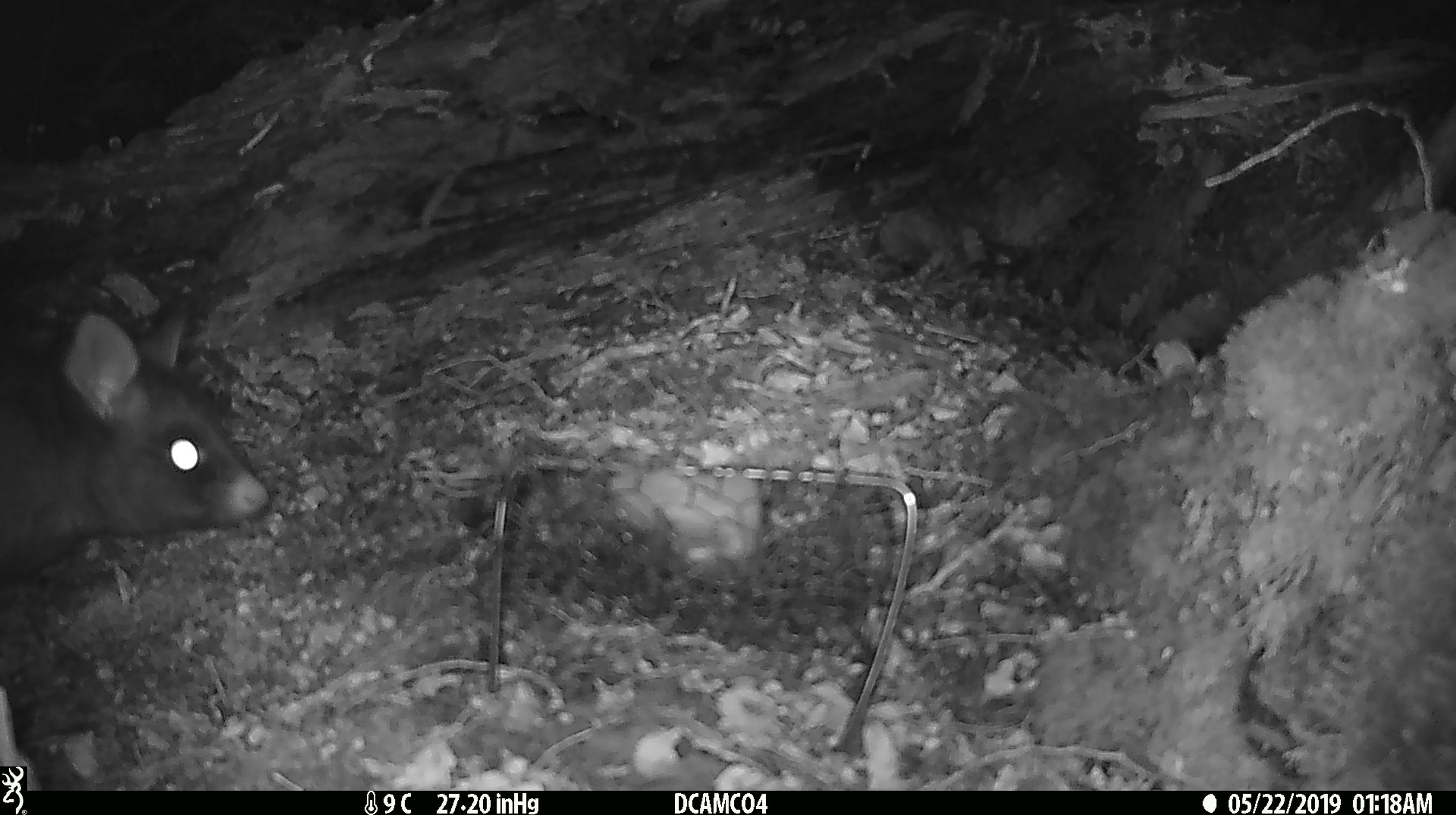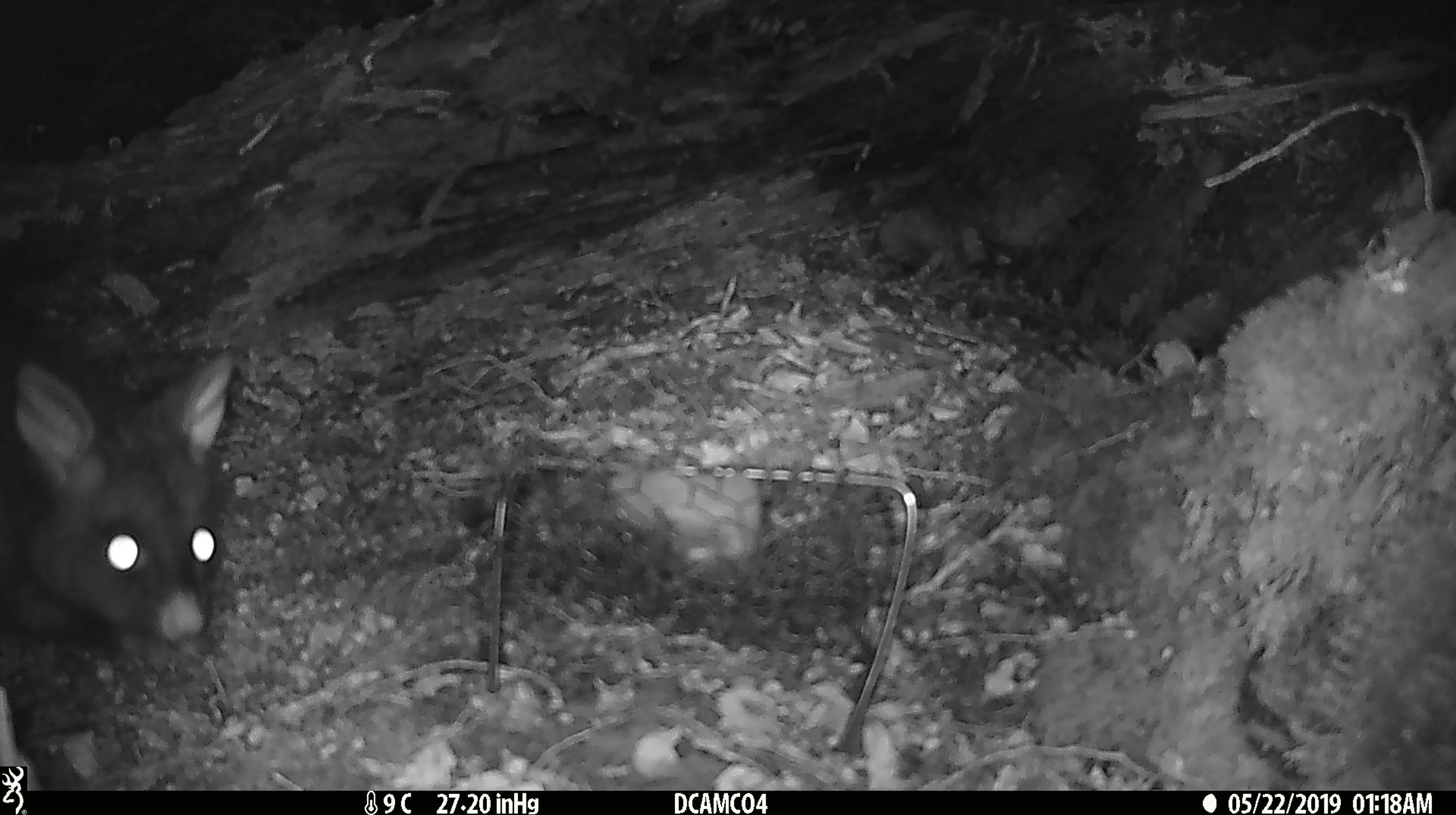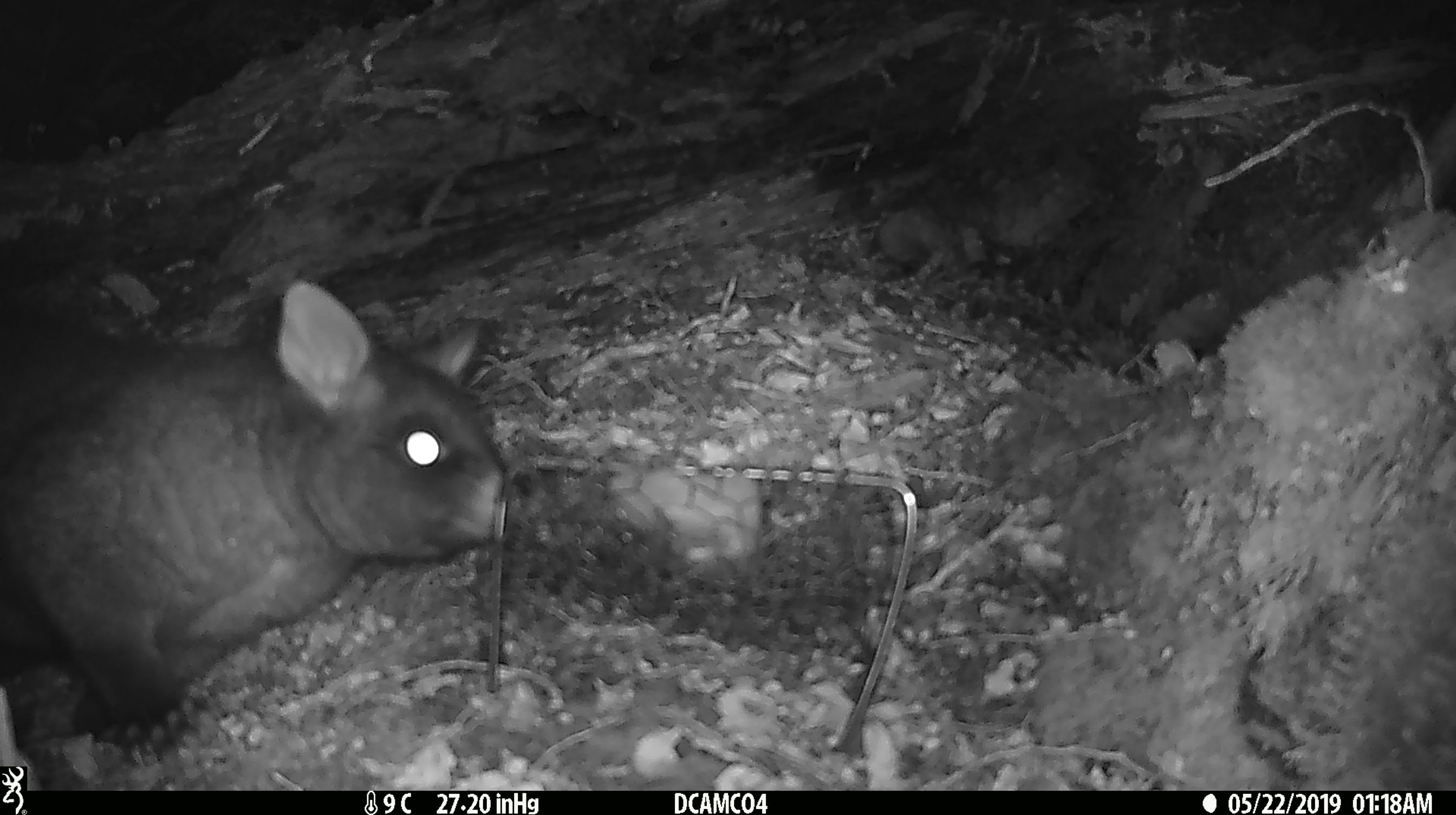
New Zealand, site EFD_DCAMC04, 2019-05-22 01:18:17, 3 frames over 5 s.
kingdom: Animalia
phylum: Chordata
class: Mammalia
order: Diprotodontia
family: Phalangeridae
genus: Trichosurus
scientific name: Trichosurus vulpecula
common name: common brushtail possum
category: possum